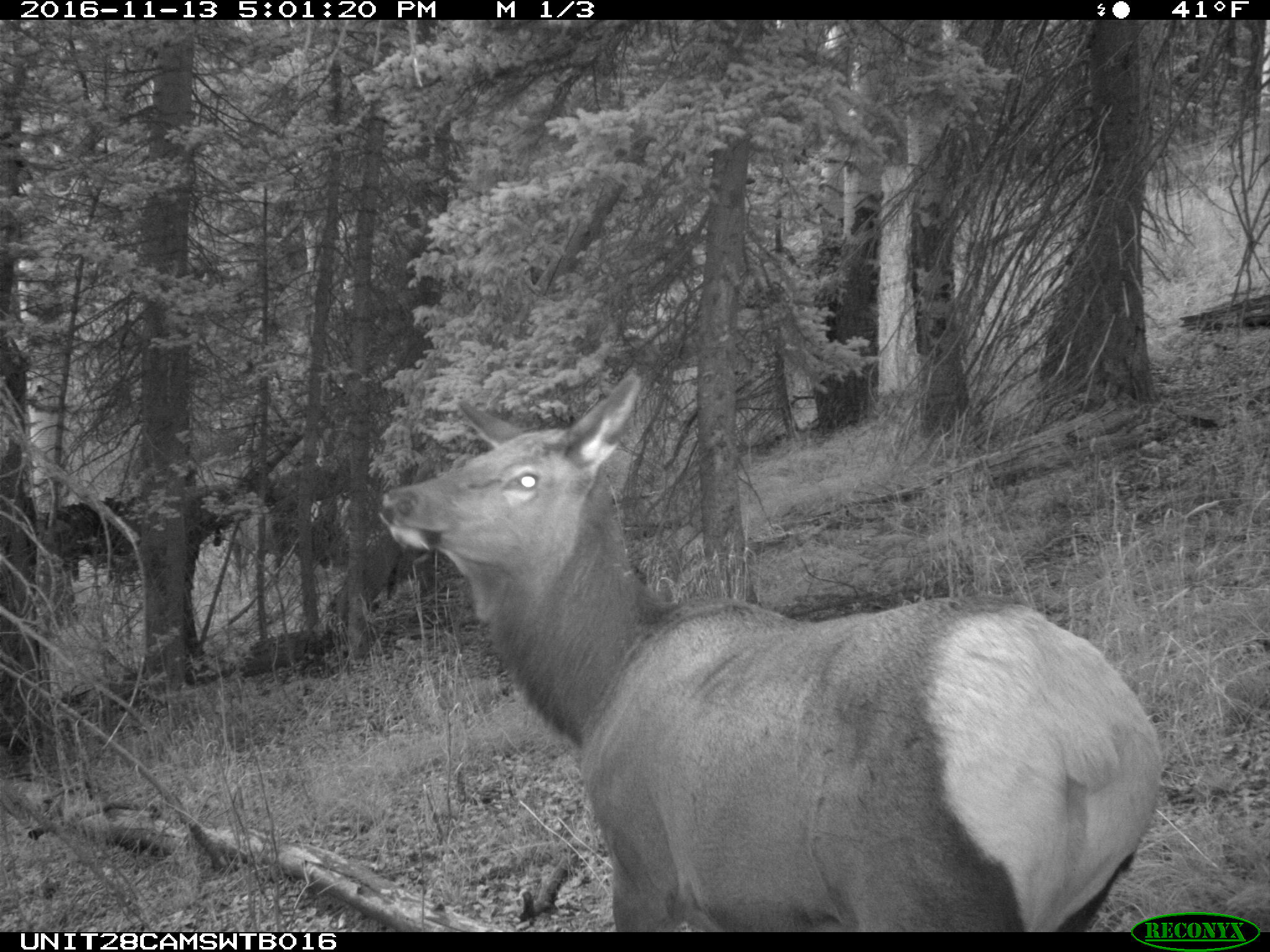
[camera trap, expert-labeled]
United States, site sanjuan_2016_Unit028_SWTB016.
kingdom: Animalia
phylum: Chordata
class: Mammalia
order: Artiodactyla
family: Cervidae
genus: Cervus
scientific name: Cervus elaphus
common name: red deer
Cervus elaphus (red deer).